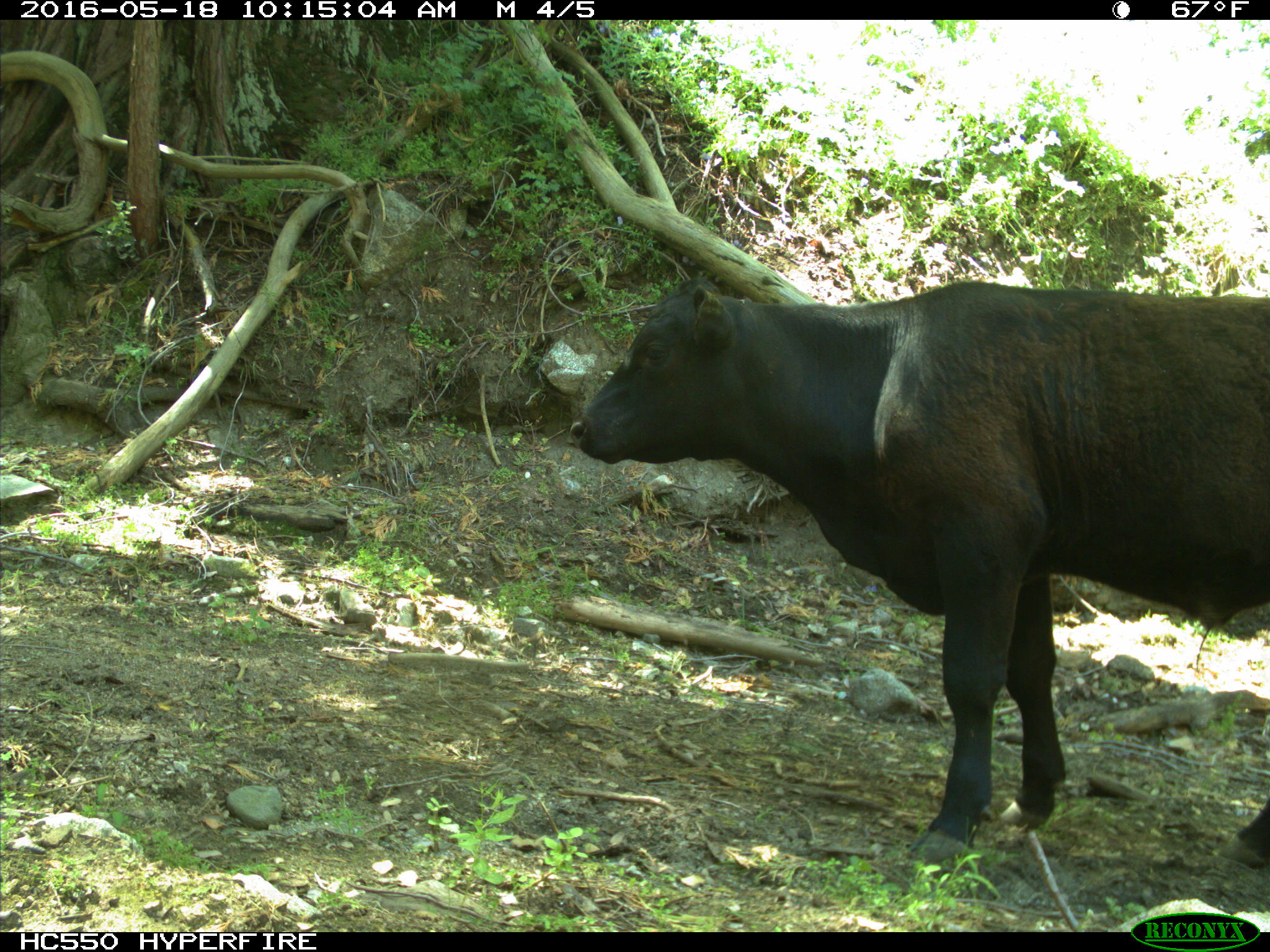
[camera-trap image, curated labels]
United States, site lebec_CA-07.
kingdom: Animalia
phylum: Chordata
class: Mammalia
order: Artiodactyla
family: Bovidae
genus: Bos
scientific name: Bos taurus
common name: domestic cow